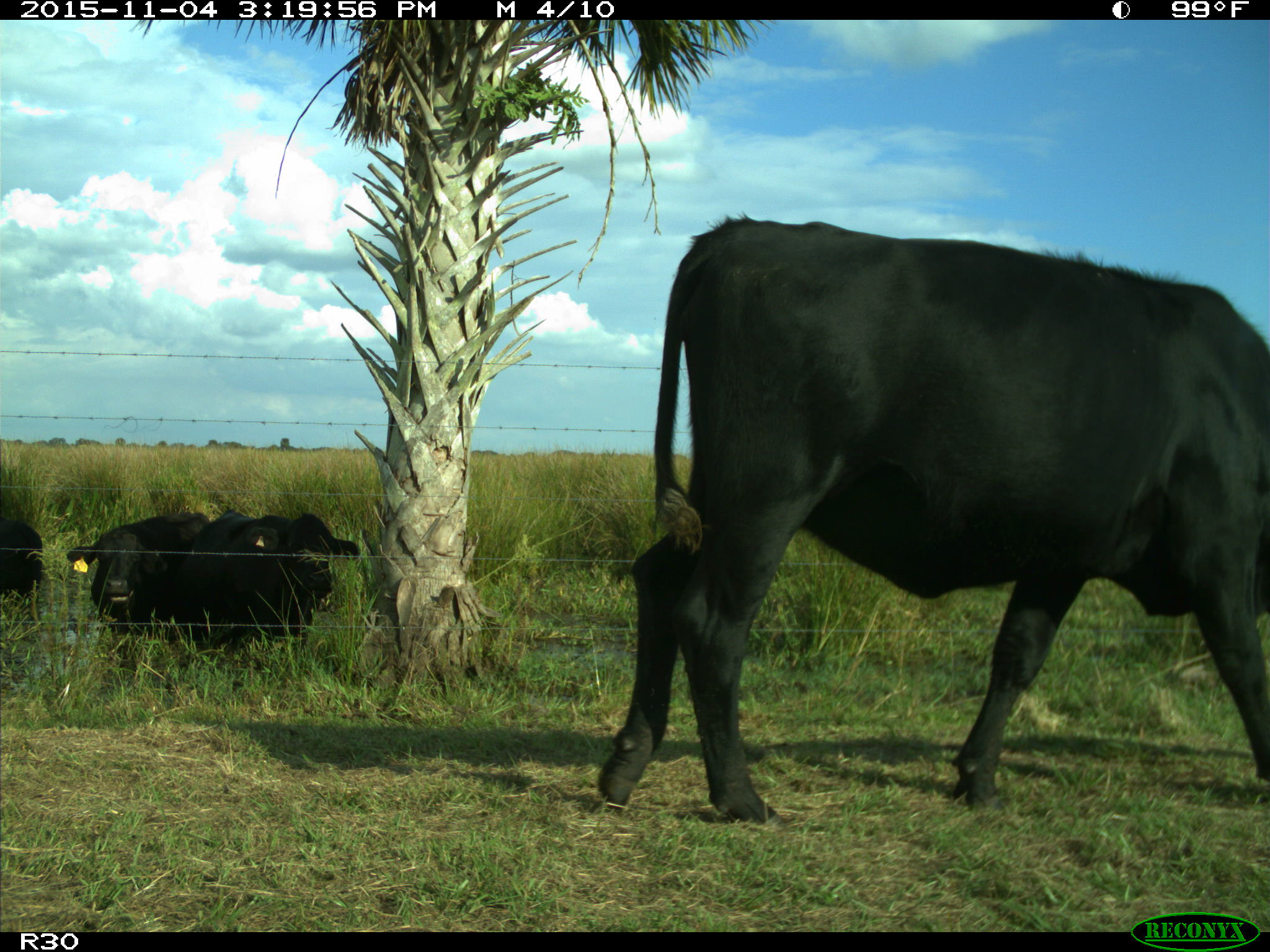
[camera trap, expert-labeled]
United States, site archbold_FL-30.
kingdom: Animalia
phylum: Chordata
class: Mammalia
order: Artiodactyla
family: Bovidae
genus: Bos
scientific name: Bos taurus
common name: domestic cow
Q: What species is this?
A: Bos taurus (domestic cow).